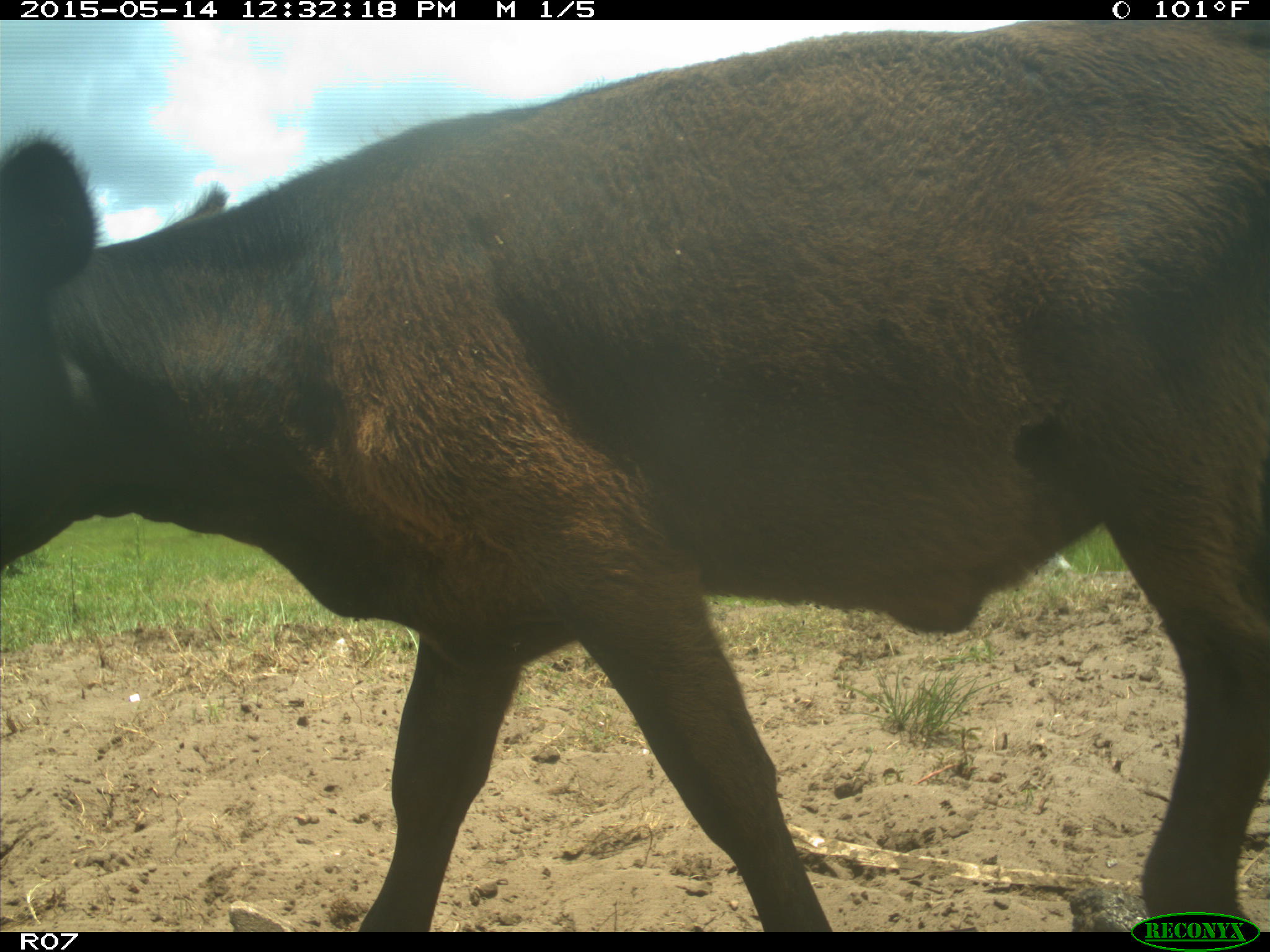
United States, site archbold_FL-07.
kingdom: Animalia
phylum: Chordata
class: Mammalia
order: Artiodactyla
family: Bovidae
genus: Bos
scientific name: Bos taurus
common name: domestic cow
Bos taurus (domestic cow).